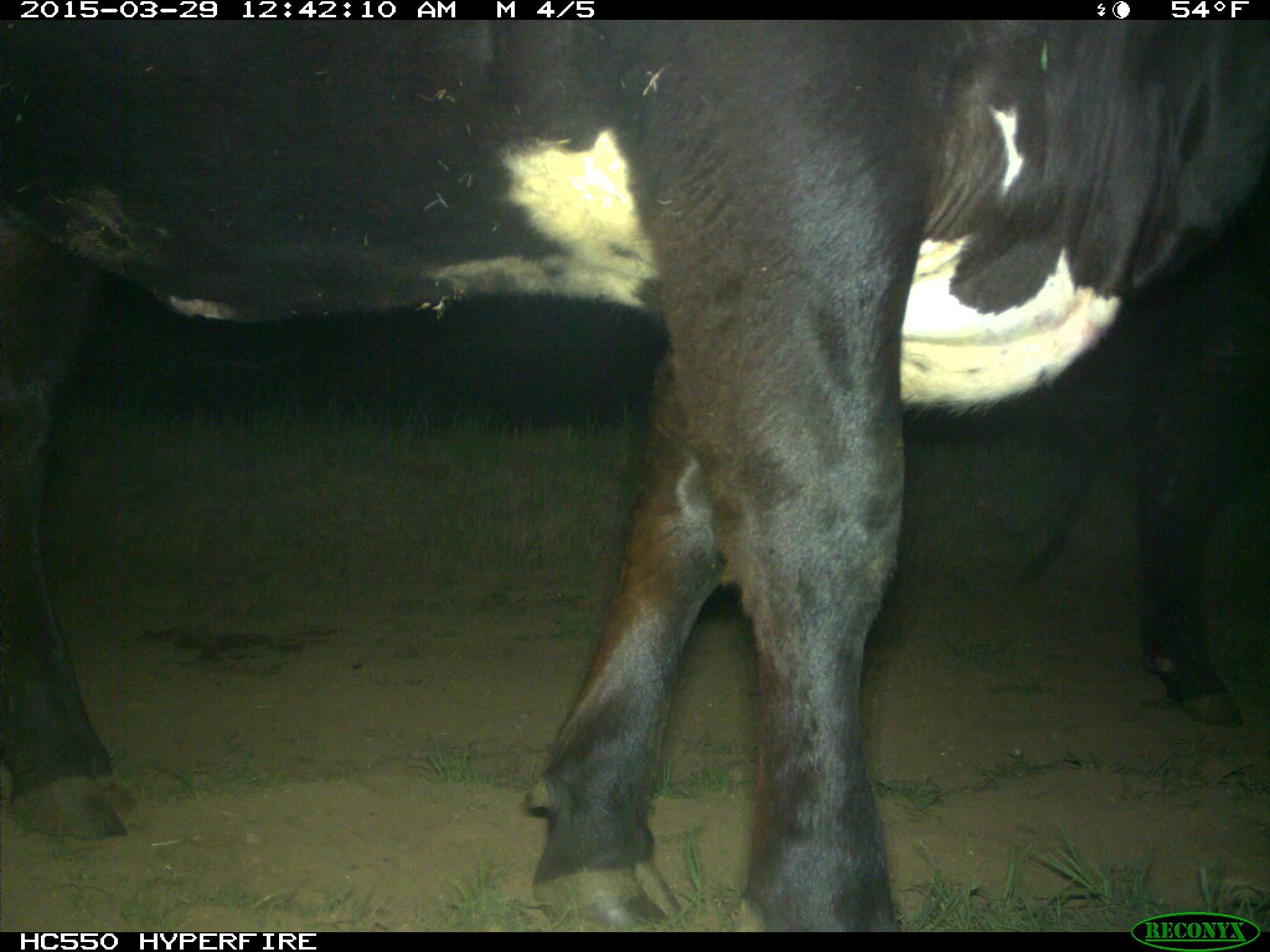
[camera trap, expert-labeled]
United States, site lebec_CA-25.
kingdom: Animalia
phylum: Chordata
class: Mammalia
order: Artiodactyla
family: Bovidae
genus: Bos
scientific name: Bos taurus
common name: domestic cow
Bos taurus (domestic cow).